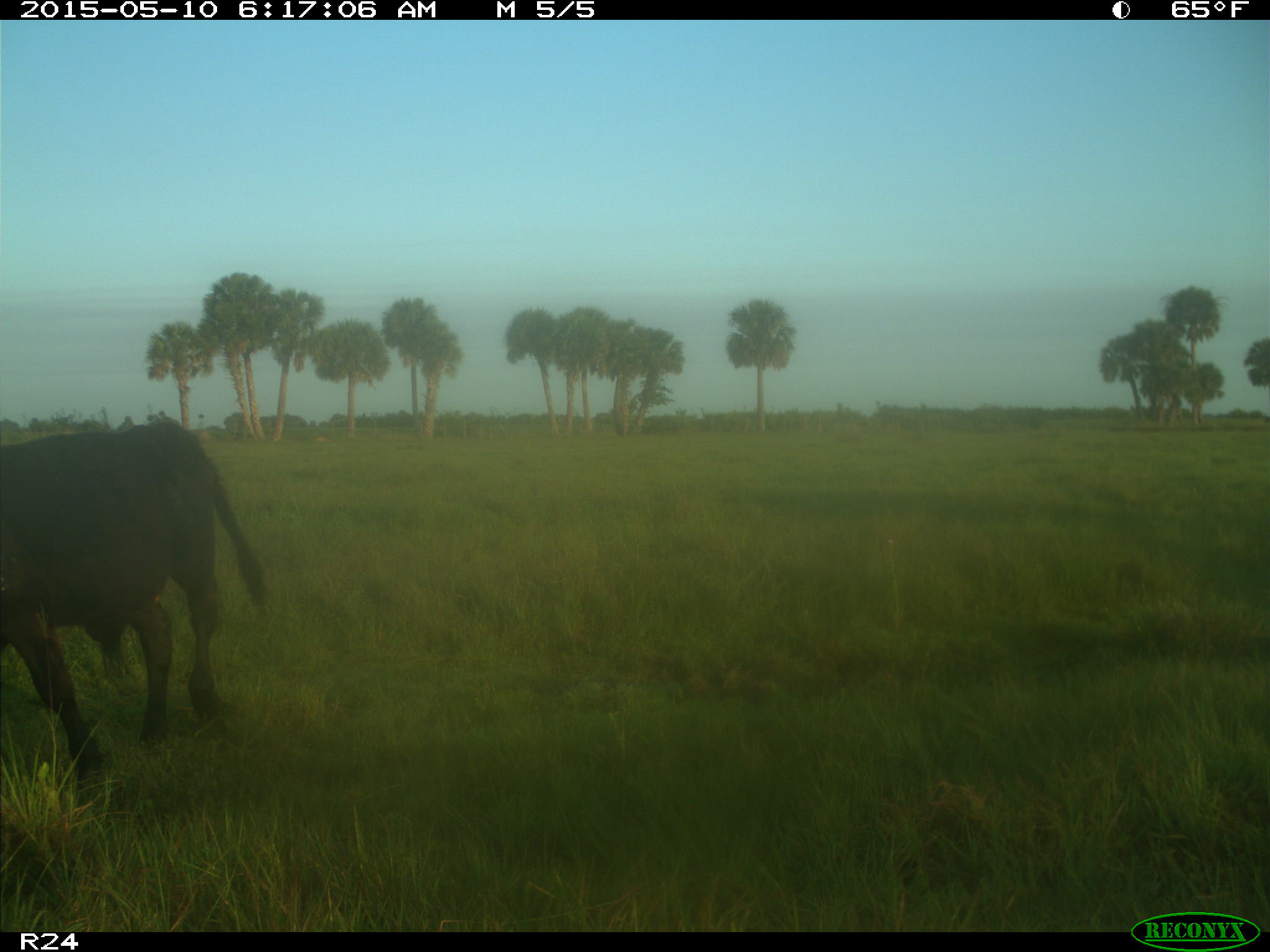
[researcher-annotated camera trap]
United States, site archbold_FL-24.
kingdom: Animalia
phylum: Chordata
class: Mammalia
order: Artiodactyla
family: Bovidae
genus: Bos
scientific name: Bos taurus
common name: domestic cow